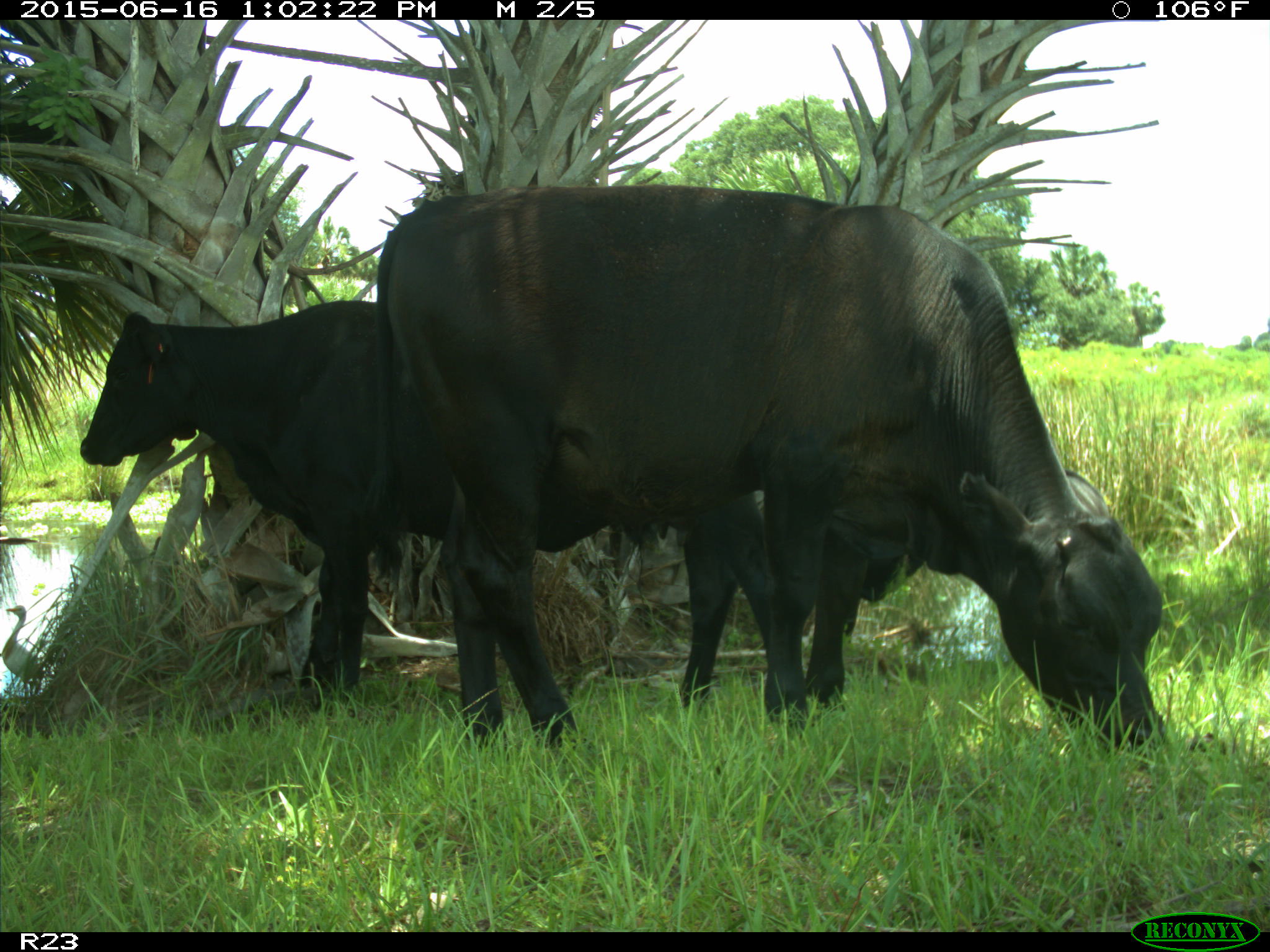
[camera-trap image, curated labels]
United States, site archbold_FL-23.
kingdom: Animalia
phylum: Chordata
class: Mammalia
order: Artiodactyla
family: Bovidae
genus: Bos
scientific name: Bos taurus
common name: domestic cow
Bos taurus (domestic cow).